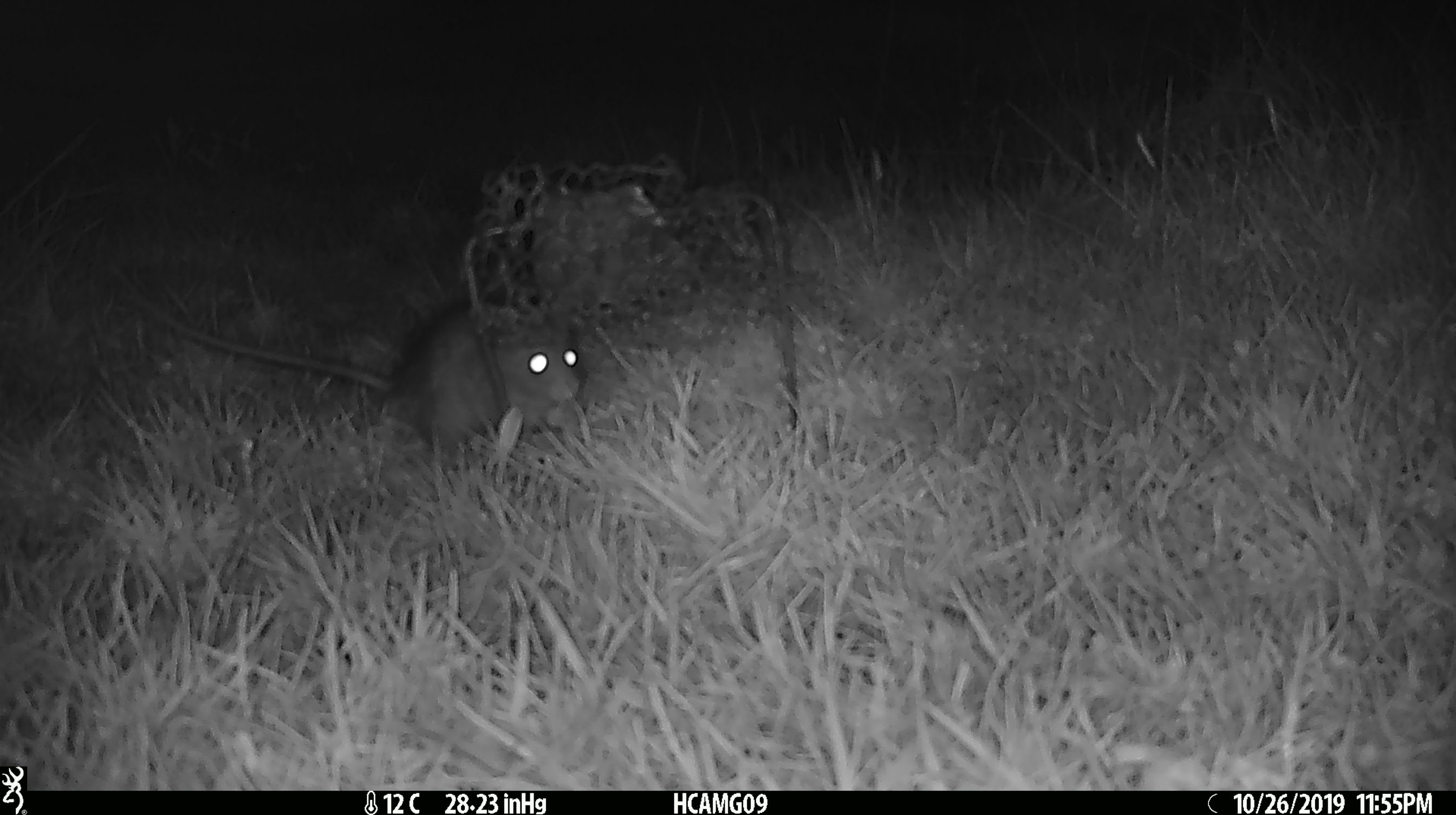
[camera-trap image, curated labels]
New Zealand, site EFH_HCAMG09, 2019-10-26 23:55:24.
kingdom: Animalia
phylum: Chordata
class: Mammalia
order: Rodentia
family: Muridae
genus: Rattus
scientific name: Rattus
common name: rat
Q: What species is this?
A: Rat (Rattus).